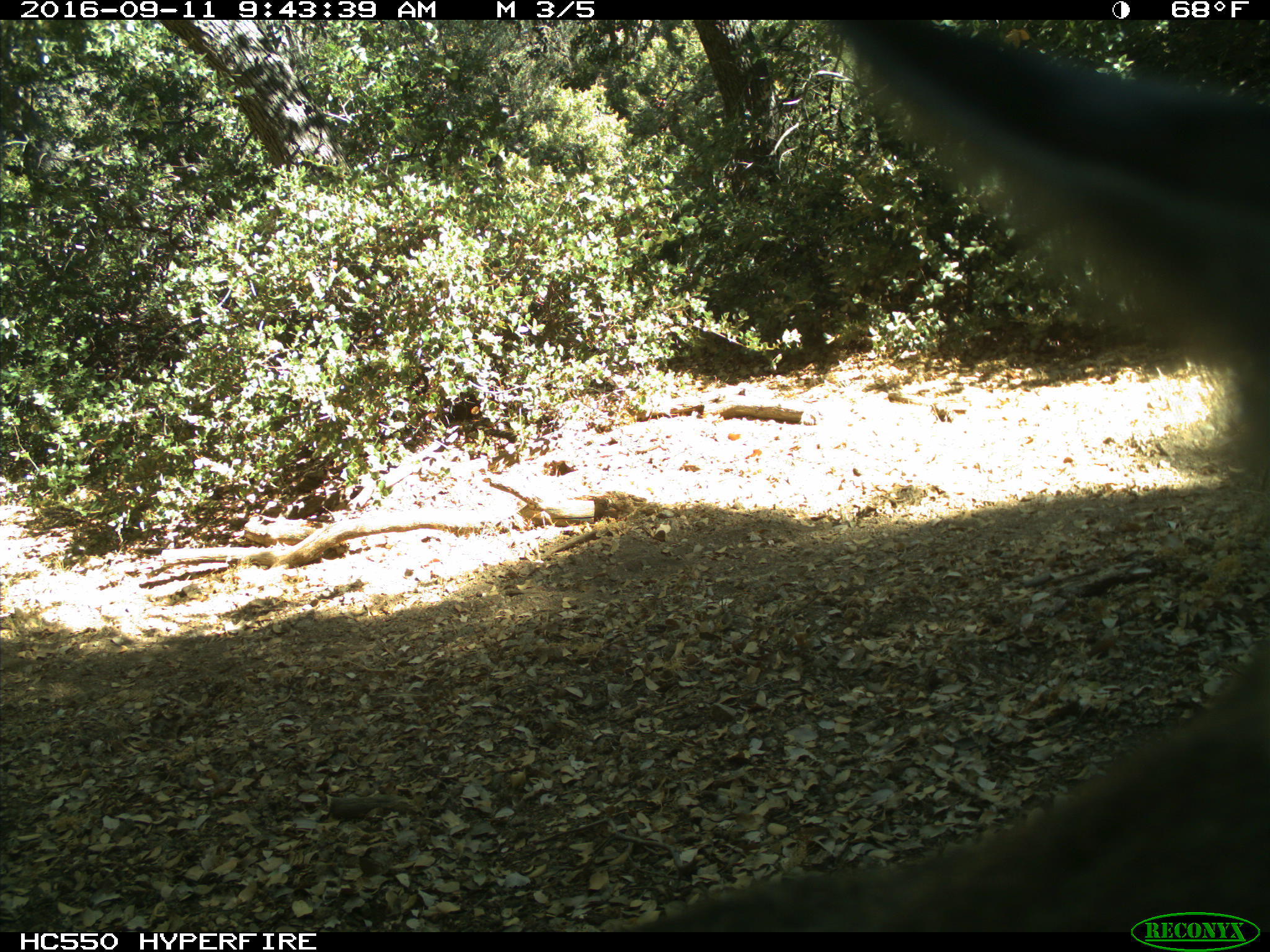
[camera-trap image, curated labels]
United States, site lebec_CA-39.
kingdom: Animalia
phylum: Chordata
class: Mammalia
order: Carnivora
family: Felidae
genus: Lynx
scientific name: Lynx rufus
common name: bobcat